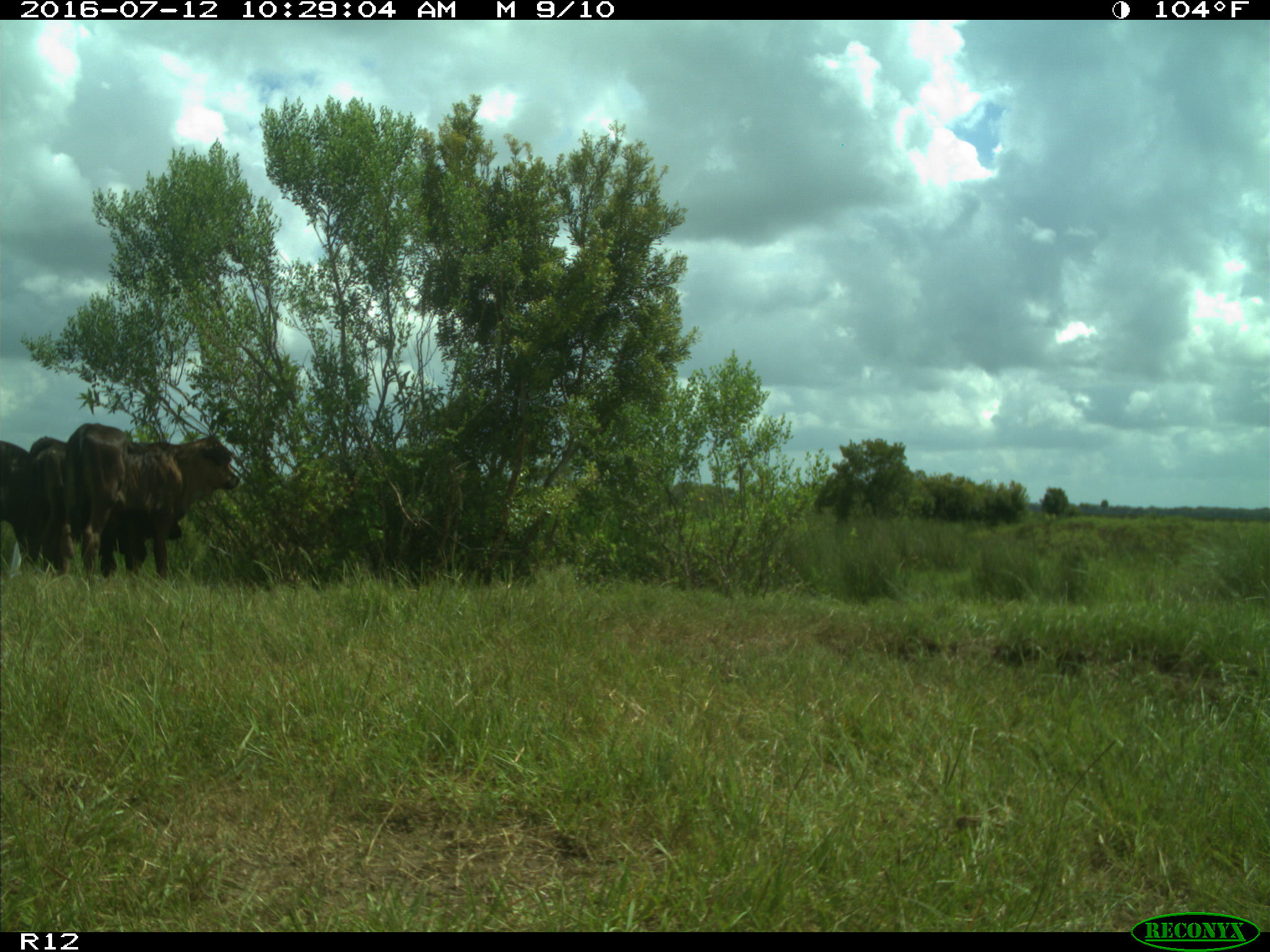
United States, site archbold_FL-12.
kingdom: Animalia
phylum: Chordata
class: Mammalia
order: Artiodactyla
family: Bovidae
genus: Bos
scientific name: Bos taurus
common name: domestic cow